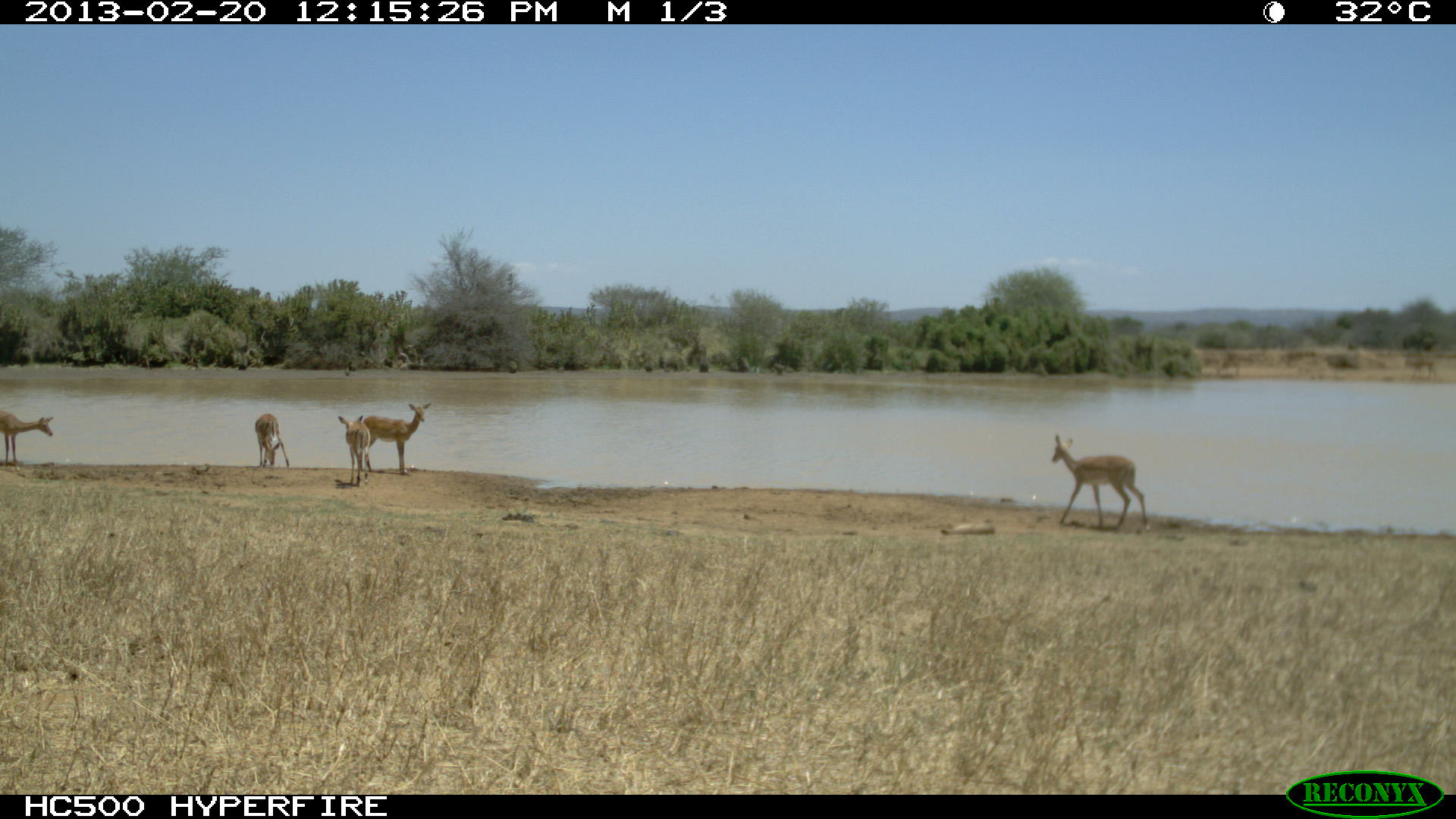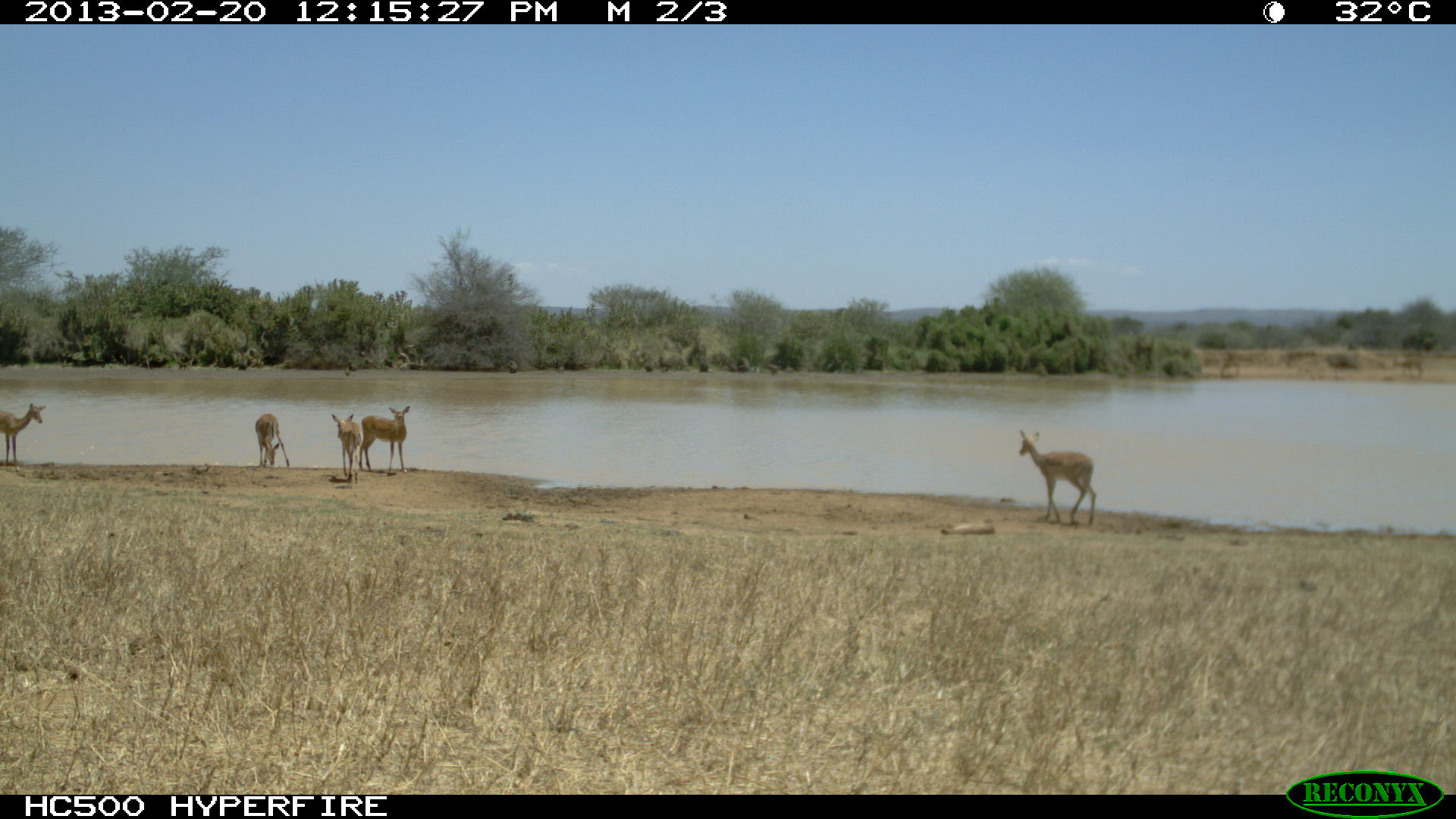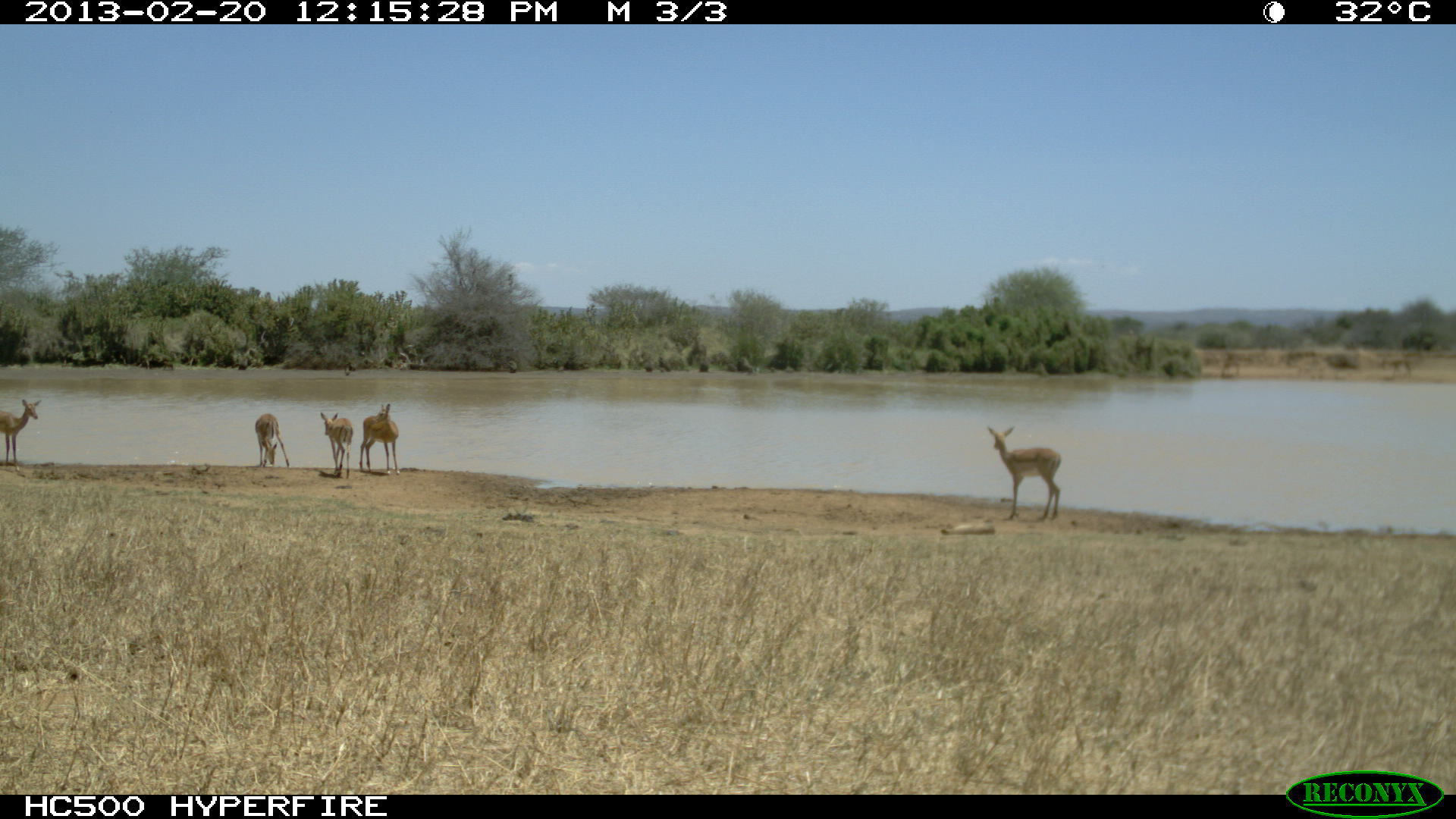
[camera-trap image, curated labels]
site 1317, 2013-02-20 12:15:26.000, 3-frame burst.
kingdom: Animalia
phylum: Chordata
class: Mammalia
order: Artiodactyla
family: Bovidae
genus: Aepyceros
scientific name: Aepyceros melampus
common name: impala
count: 5